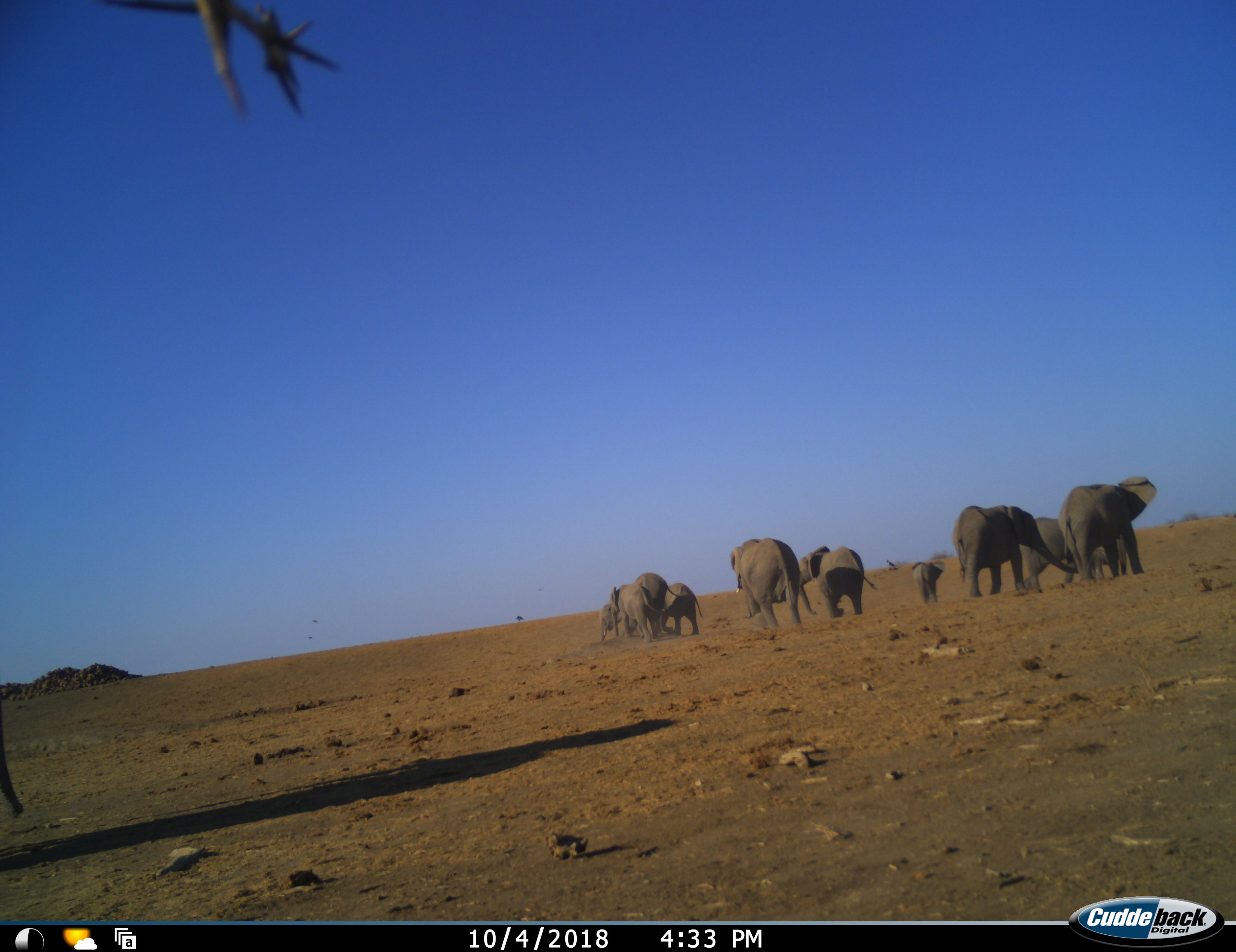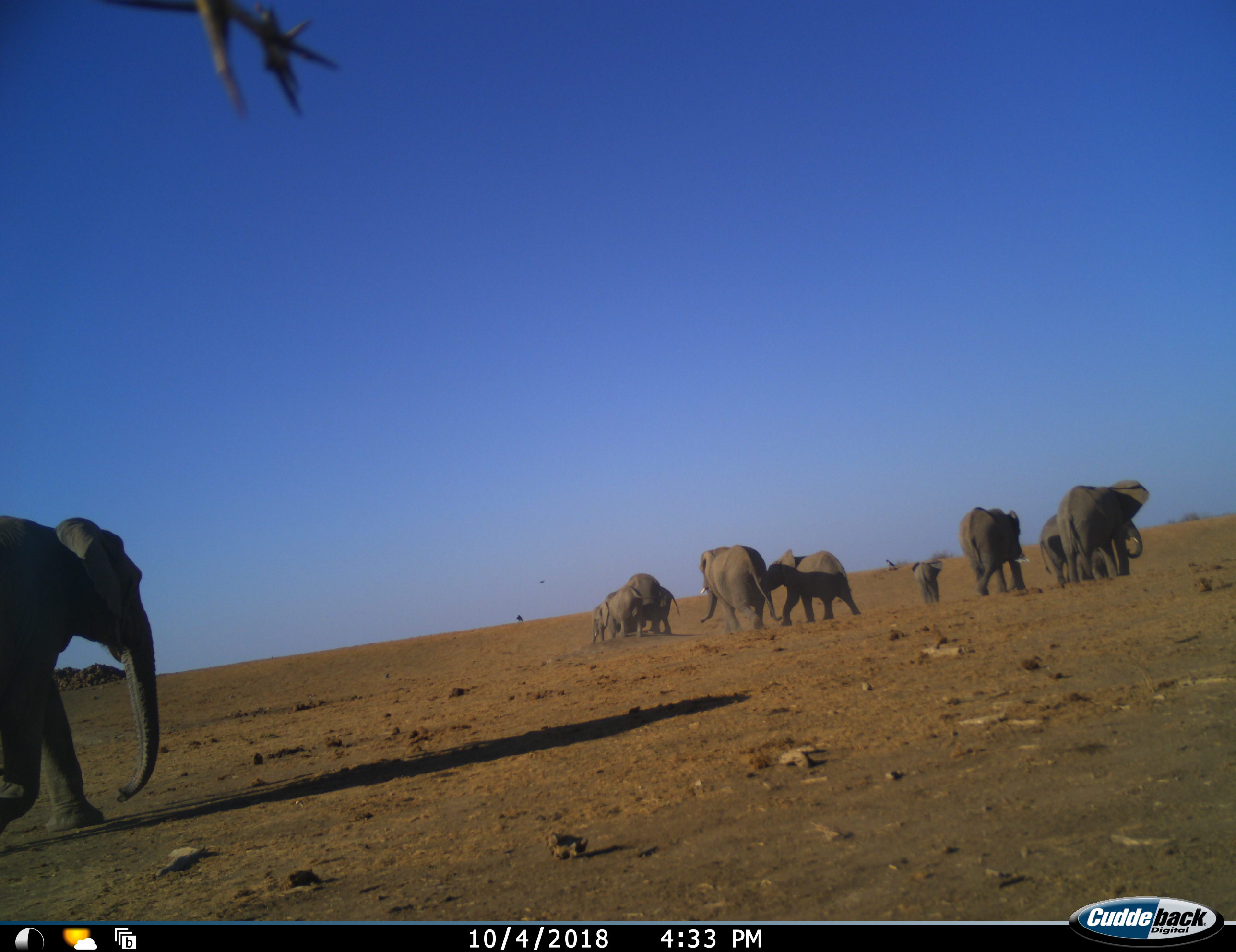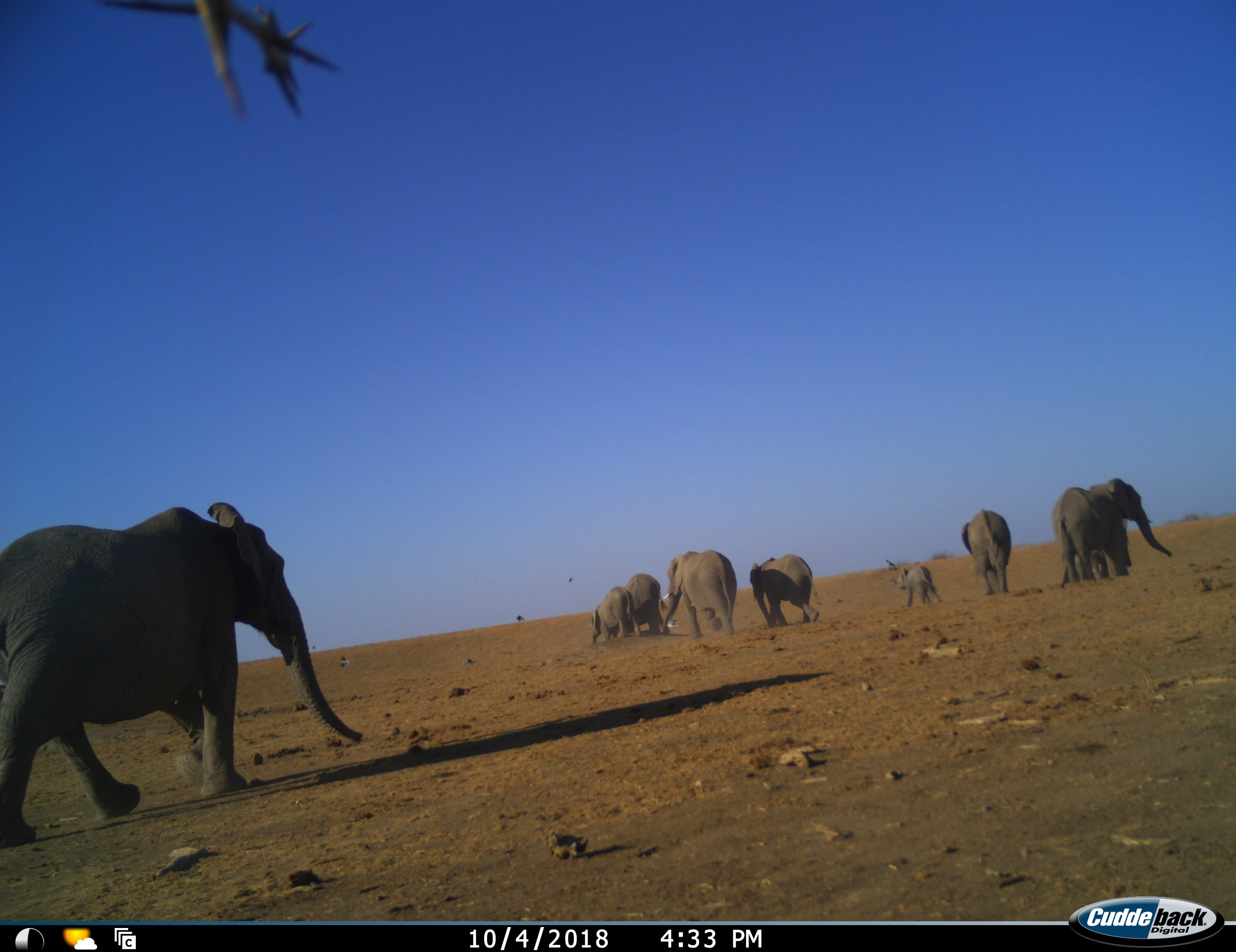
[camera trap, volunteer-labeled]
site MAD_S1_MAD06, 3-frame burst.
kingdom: Animalia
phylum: Chordata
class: Mammalia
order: Proboscidea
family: Elephantidae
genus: Loxodonta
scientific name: Loxodonta africana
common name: african bush elephant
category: elephant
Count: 11-50.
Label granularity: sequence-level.